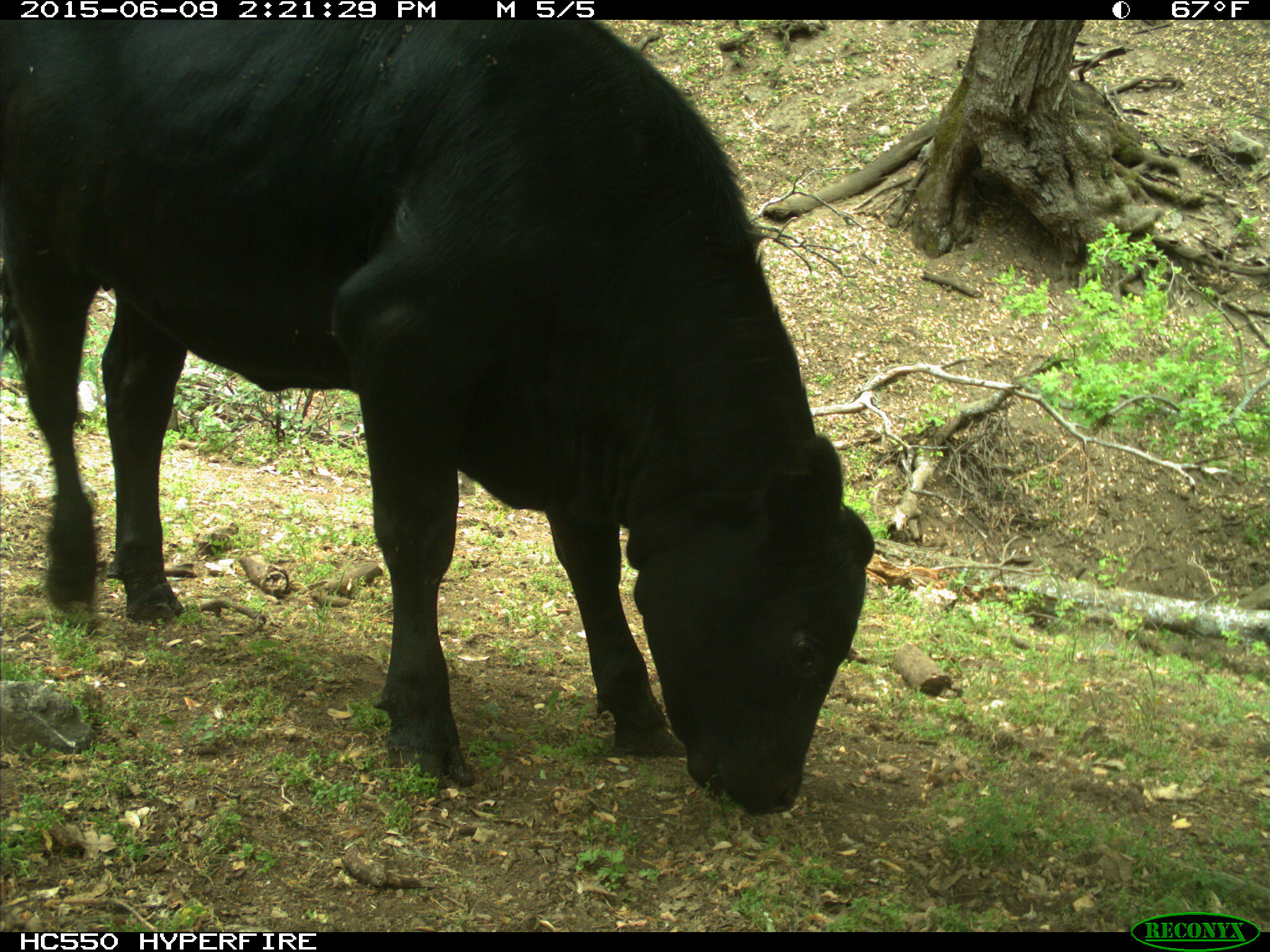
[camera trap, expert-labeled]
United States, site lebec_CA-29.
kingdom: Animalia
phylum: Chordata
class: Mammalia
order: Artiodactyla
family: Bovidae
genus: Bos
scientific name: Bos taurus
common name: domestic cow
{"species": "Bos taurus (domestic cow)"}